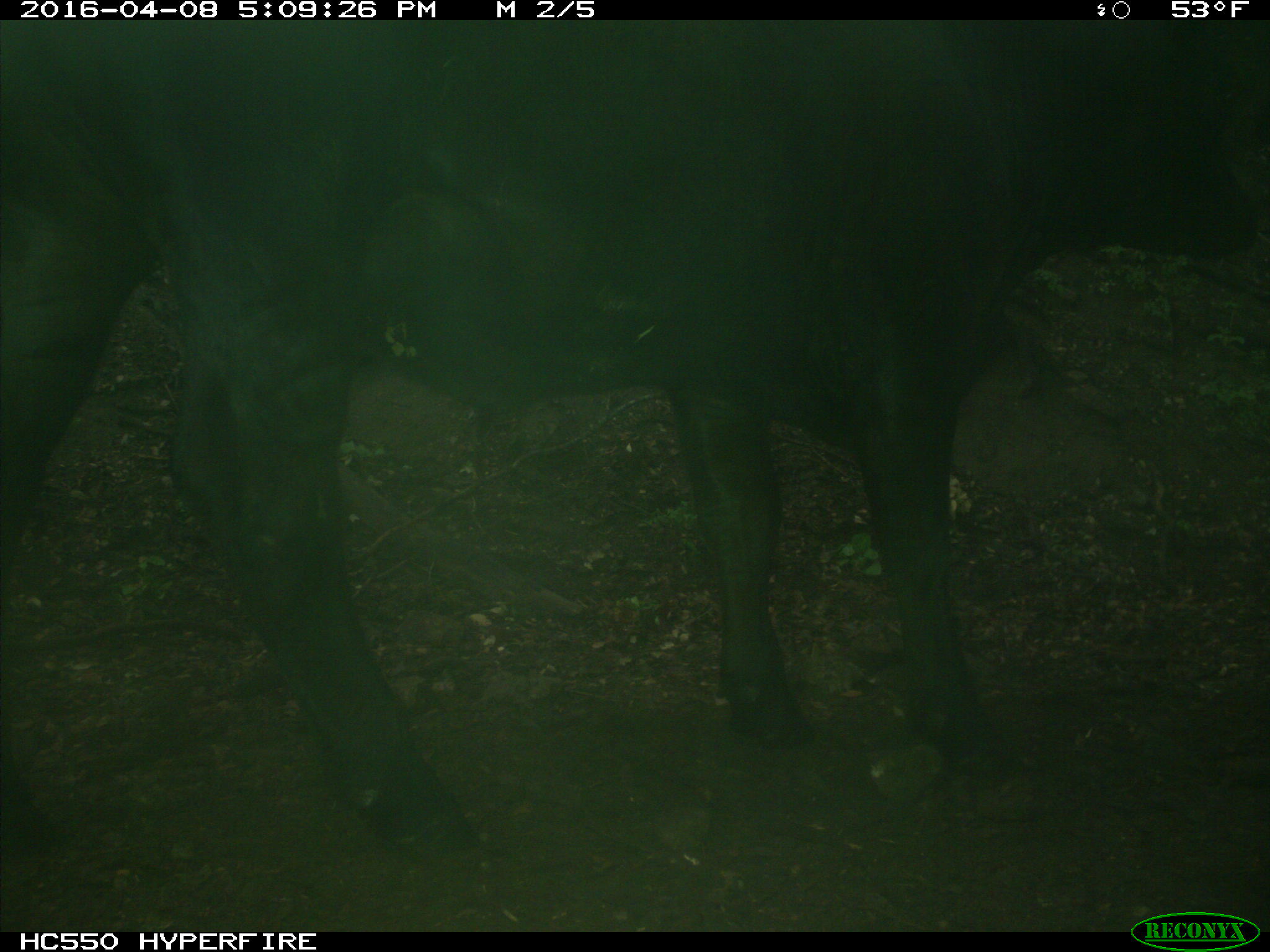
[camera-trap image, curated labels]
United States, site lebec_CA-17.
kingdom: Animalia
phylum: Chordata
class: Mammalia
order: Artiodactyla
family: Bovidae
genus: Bos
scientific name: Bos taurus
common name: domestic cow